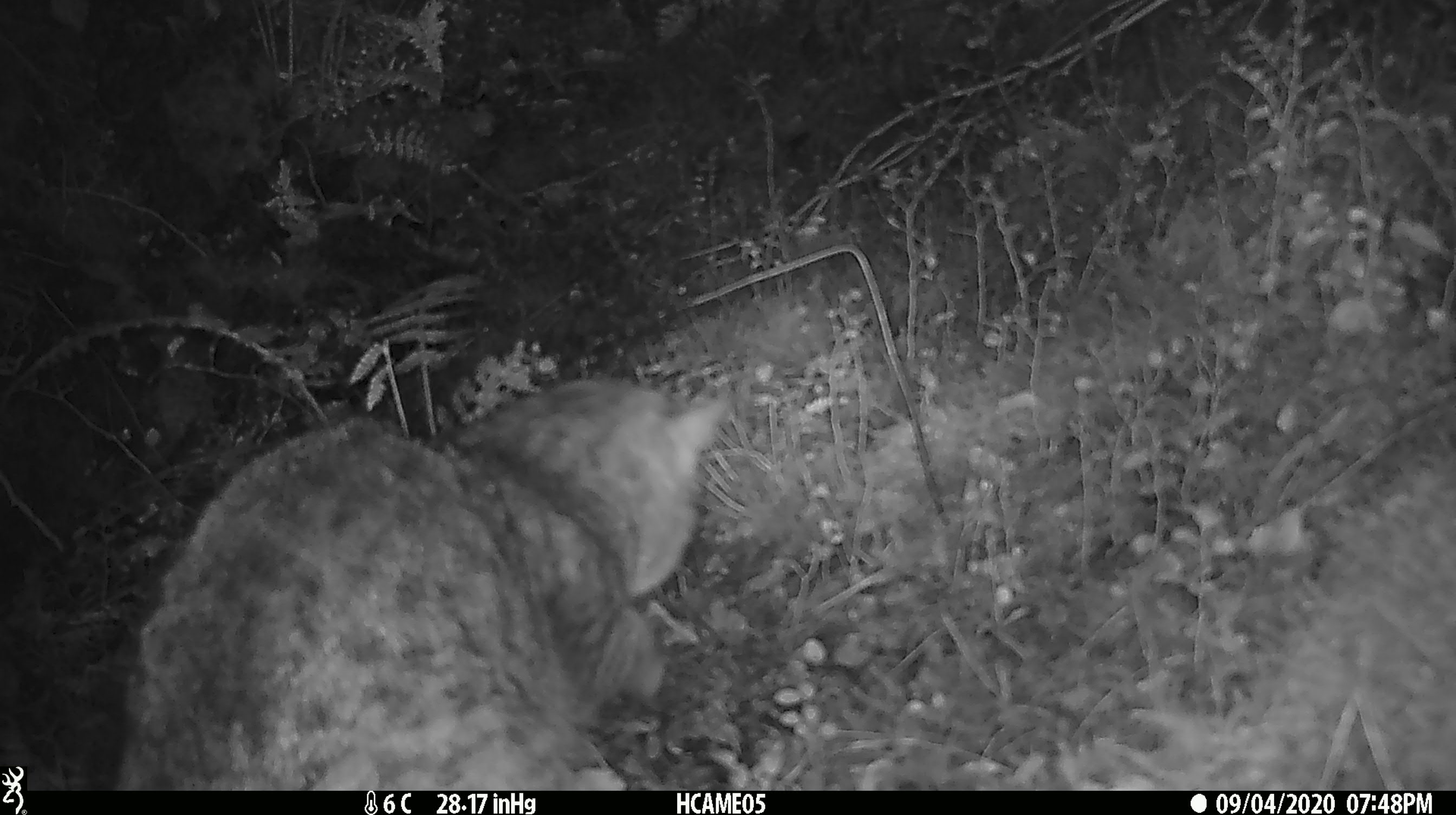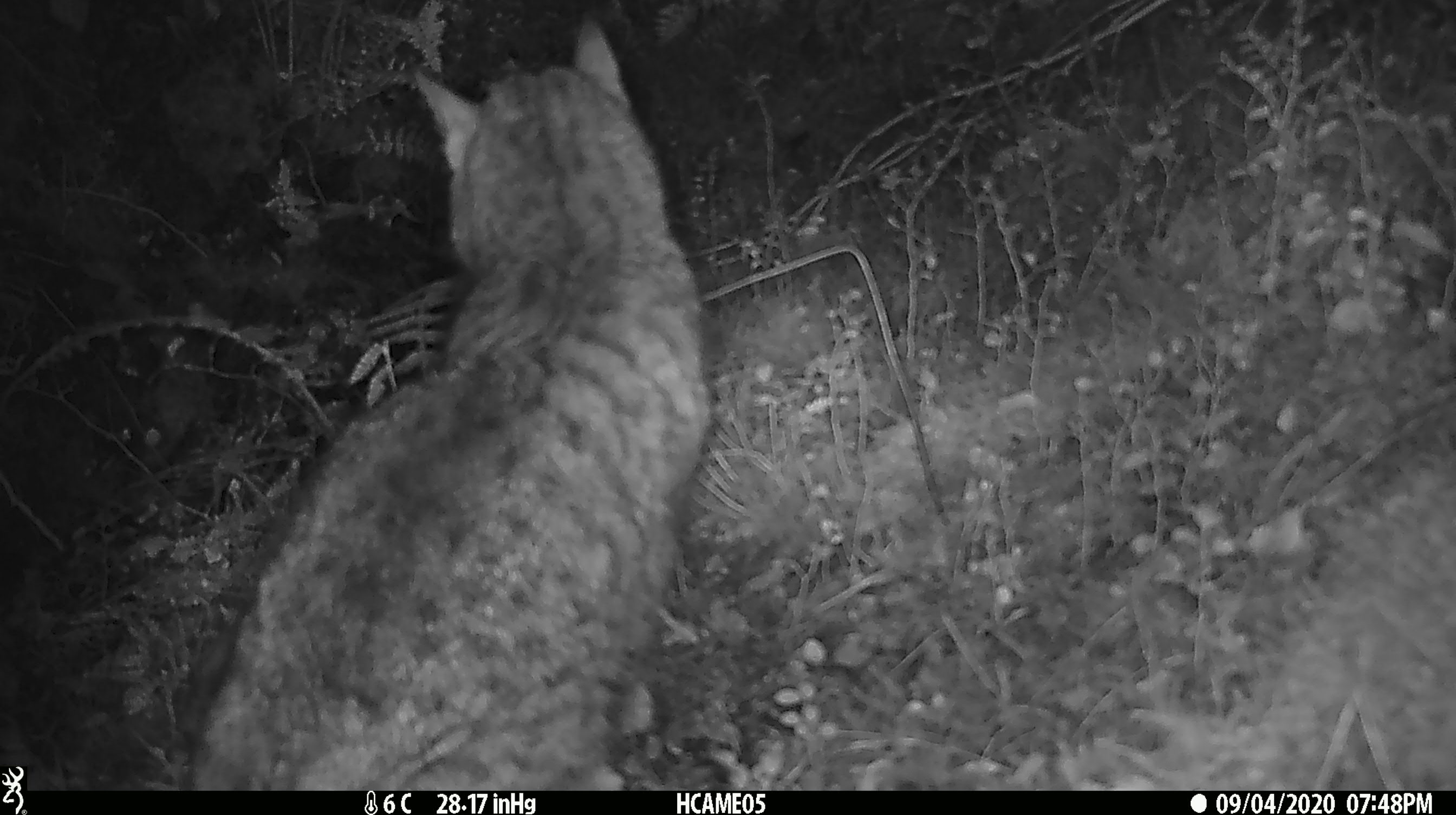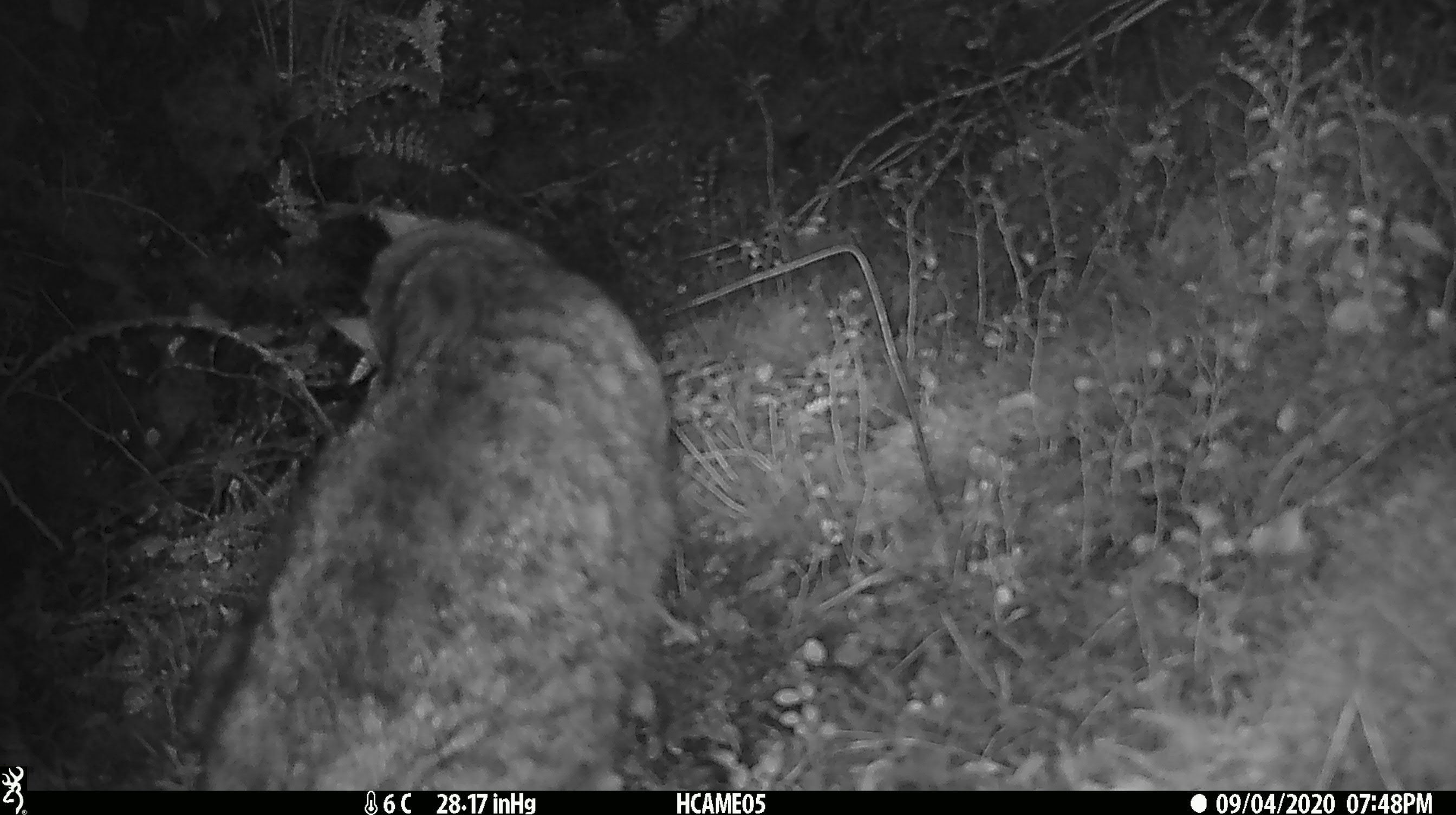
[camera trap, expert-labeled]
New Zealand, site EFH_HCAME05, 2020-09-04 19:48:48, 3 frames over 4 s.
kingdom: Animalia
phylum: Chordata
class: Mammalia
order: Carnivora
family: Felidae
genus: Felis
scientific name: Felis catus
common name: domestic cat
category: cat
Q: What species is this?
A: Cat (domestic cat) (Felis catus).